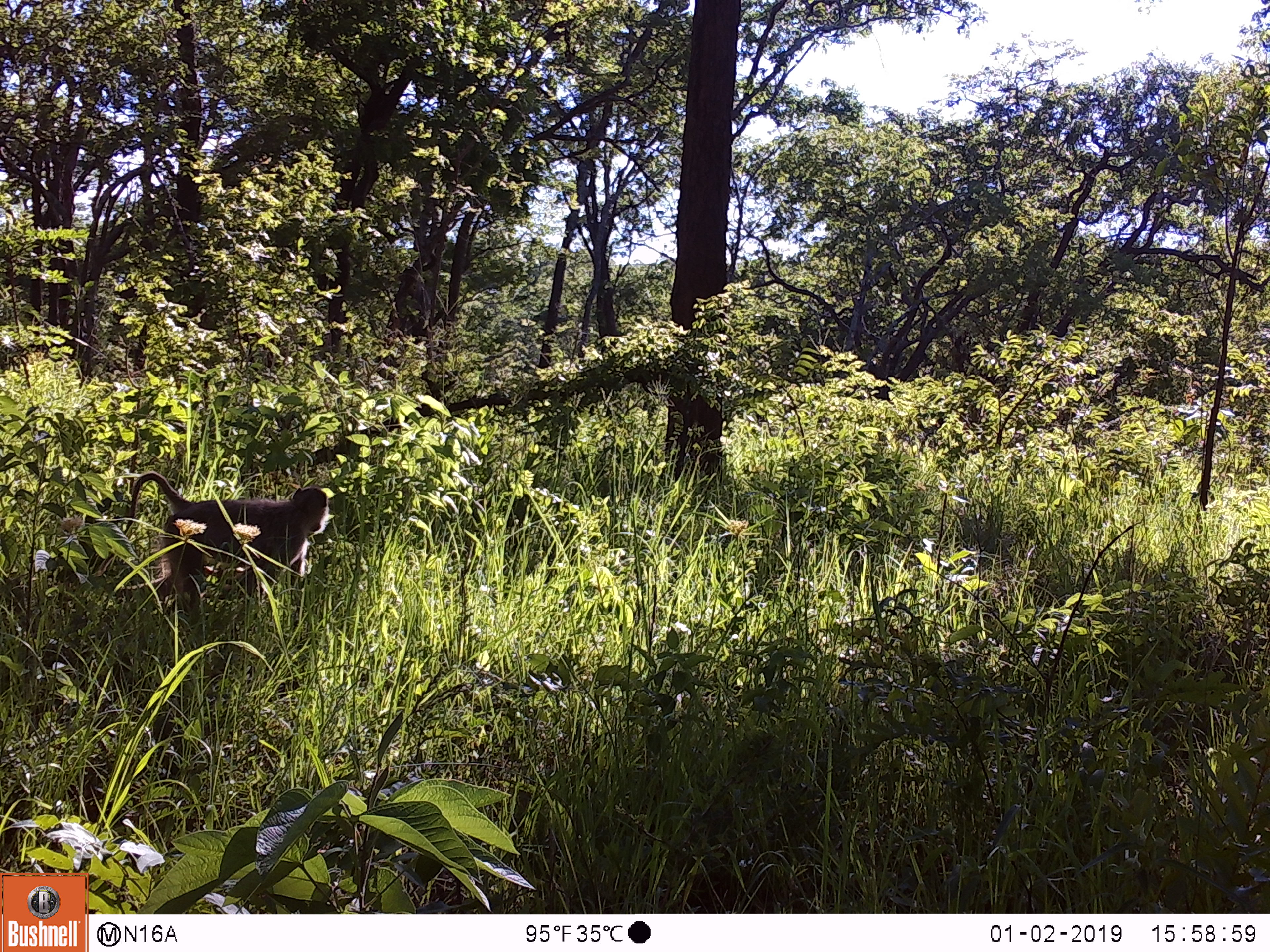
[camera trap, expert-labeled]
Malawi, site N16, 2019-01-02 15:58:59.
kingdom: Animalia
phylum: Chordata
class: Mammalia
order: Primates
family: Cercopithecidae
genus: Papio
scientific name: Papio cynocephalus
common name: yellow baboon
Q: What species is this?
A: Yellow baboon (Papio cynocephalus).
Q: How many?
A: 1.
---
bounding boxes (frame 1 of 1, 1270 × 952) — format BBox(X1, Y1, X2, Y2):
yellow baboon: BBox(123, 468, 329, 619)